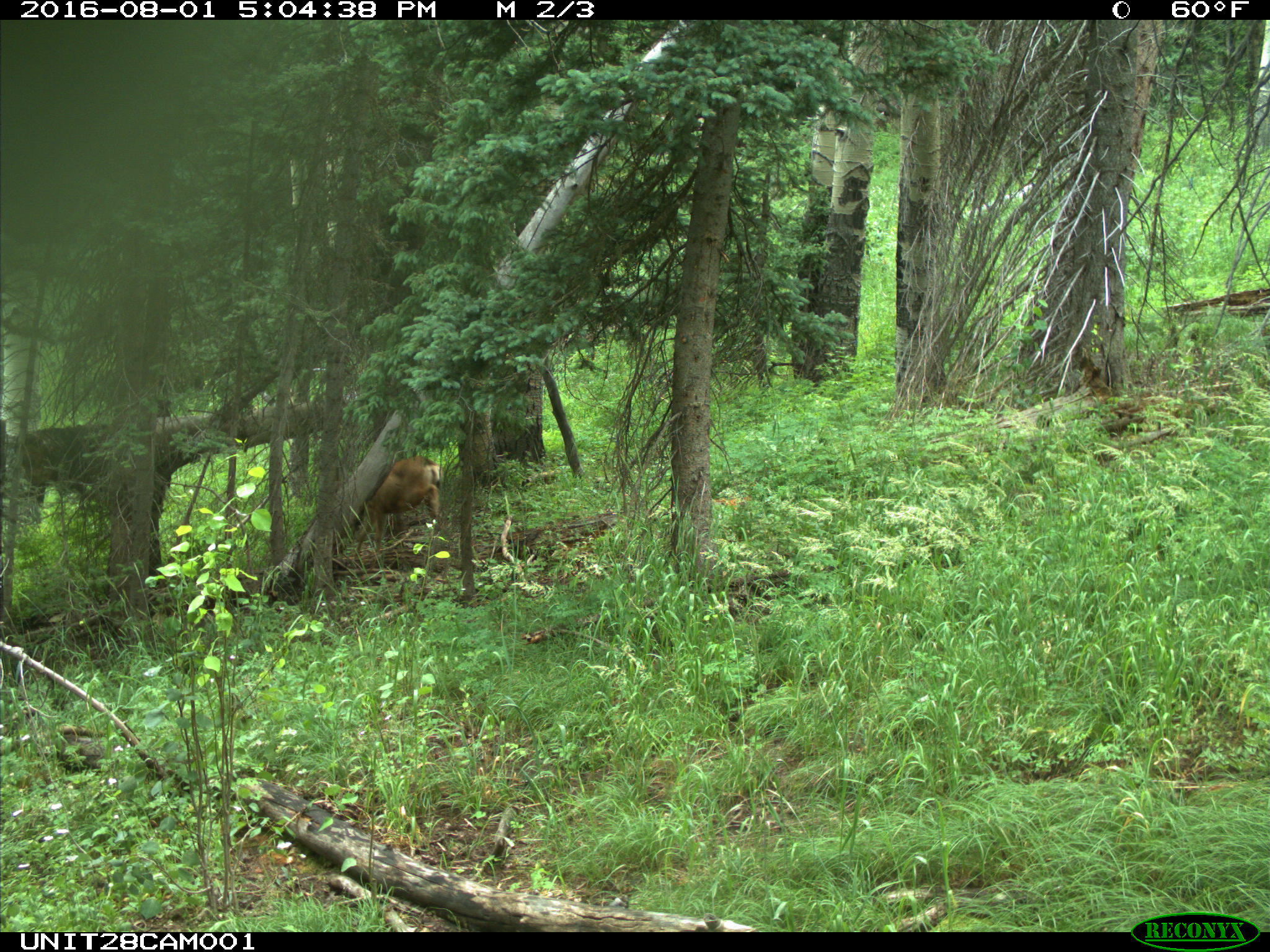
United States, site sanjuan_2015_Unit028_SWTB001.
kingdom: Animalia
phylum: Chordata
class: Mammalia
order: Artiodactyla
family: Cervidae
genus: Odocoileus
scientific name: Odocoileus hemionus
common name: mule deer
Odocoileus hemionus (mule deer).